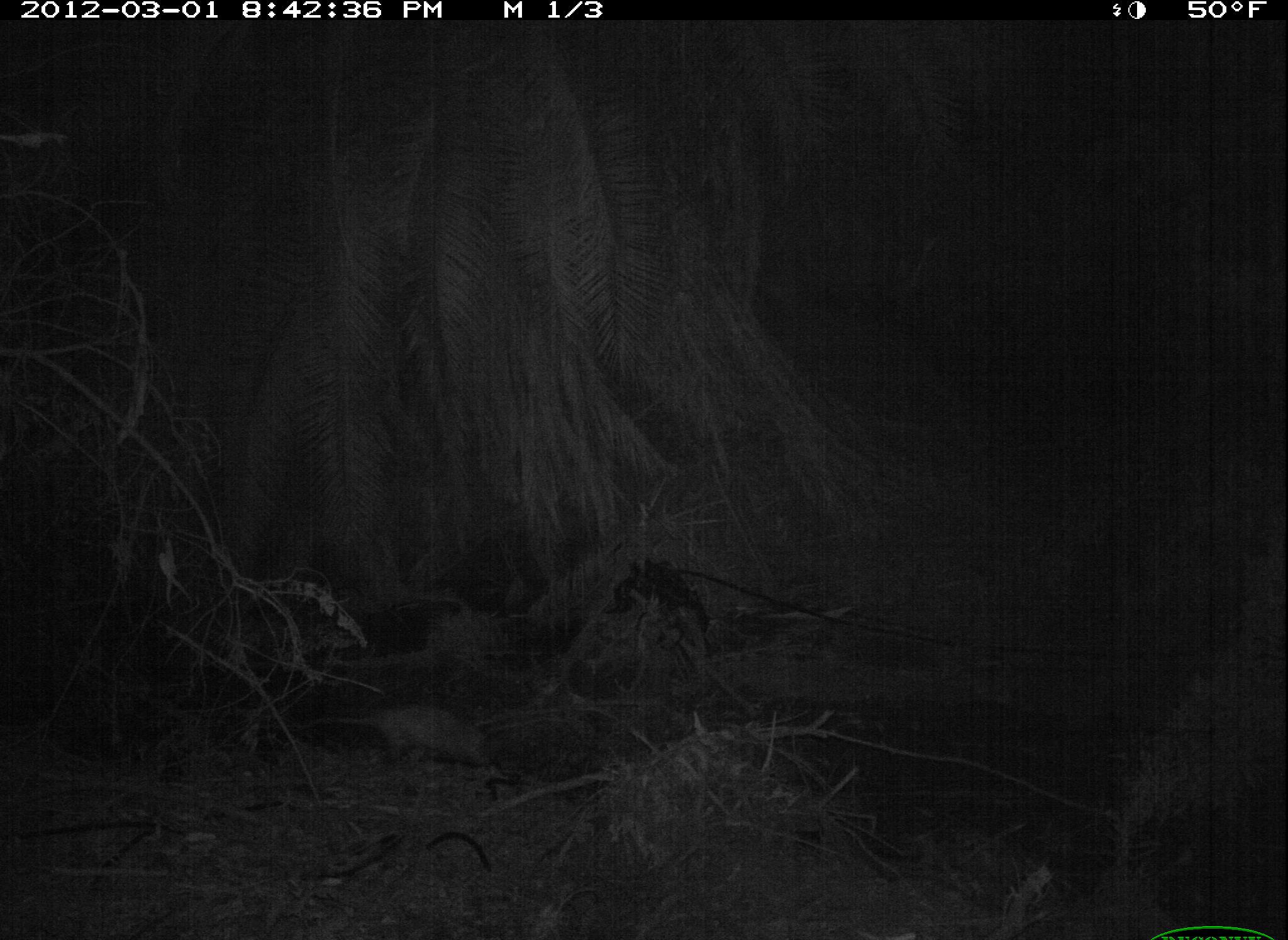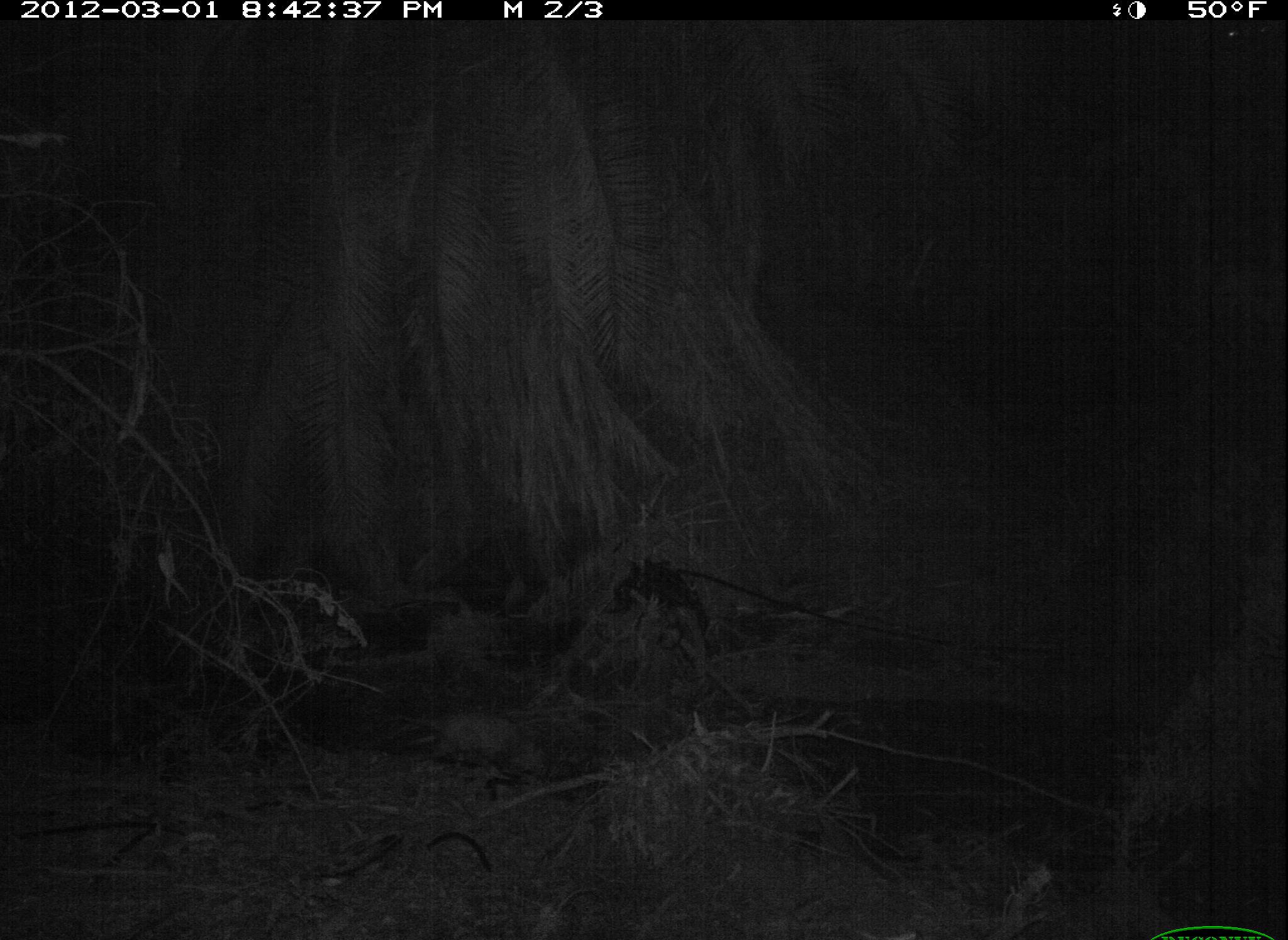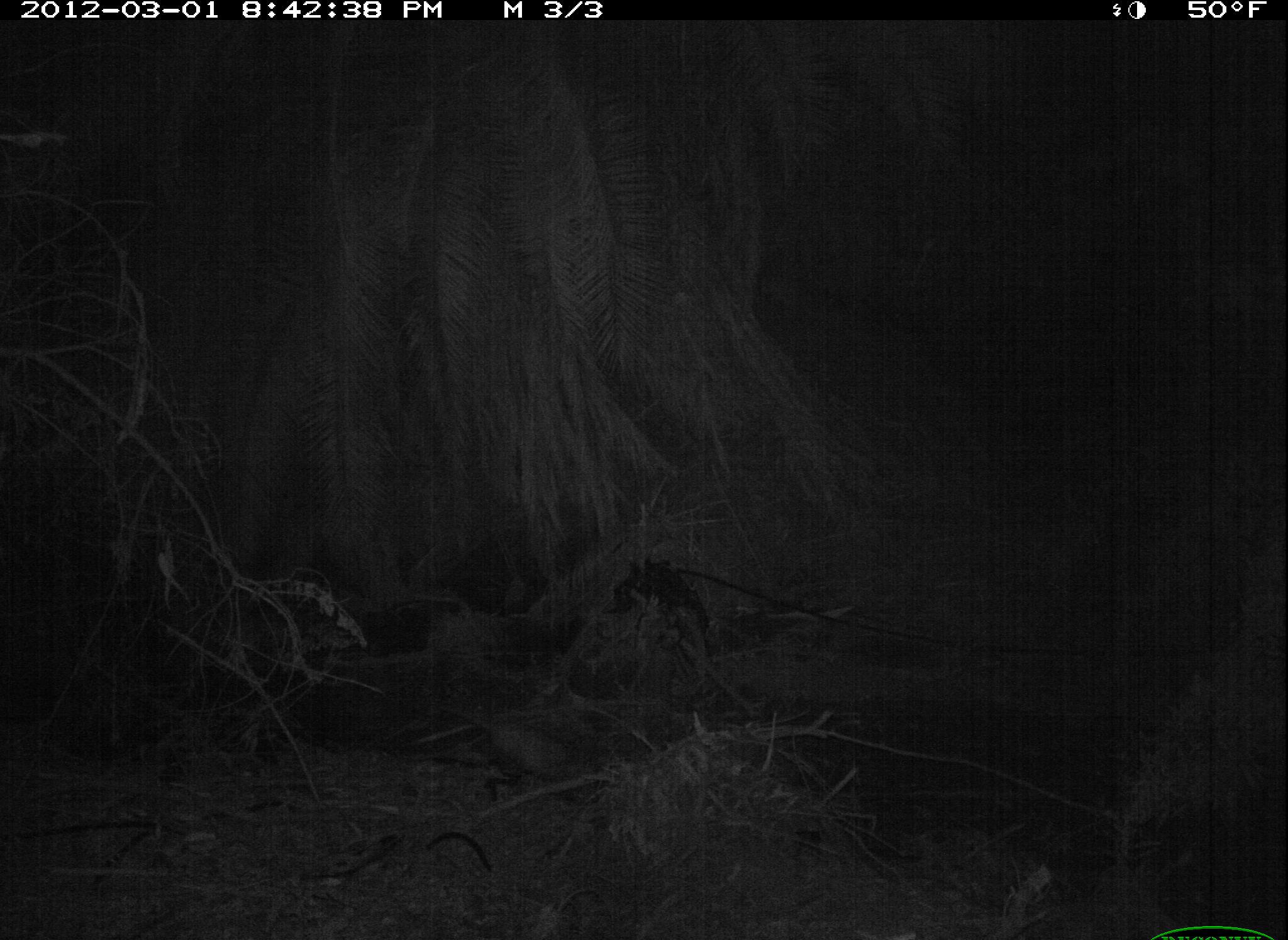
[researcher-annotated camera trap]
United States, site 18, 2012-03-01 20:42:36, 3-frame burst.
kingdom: Animalia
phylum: Chordata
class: Mammalia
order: Didelphimorphia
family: Didelphidae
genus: Didelphis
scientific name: Didelphis virginiana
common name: virginia opossum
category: opossum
Opossum (virginia opossum) (Didelphis virginiana).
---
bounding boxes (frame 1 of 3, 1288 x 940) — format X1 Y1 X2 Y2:
opossum: 308 703 496 768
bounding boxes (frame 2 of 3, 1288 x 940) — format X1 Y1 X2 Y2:
opossum: 393 709 550 777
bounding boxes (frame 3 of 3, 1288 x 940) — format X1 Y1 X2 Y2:
opossum: 438 703 604 794